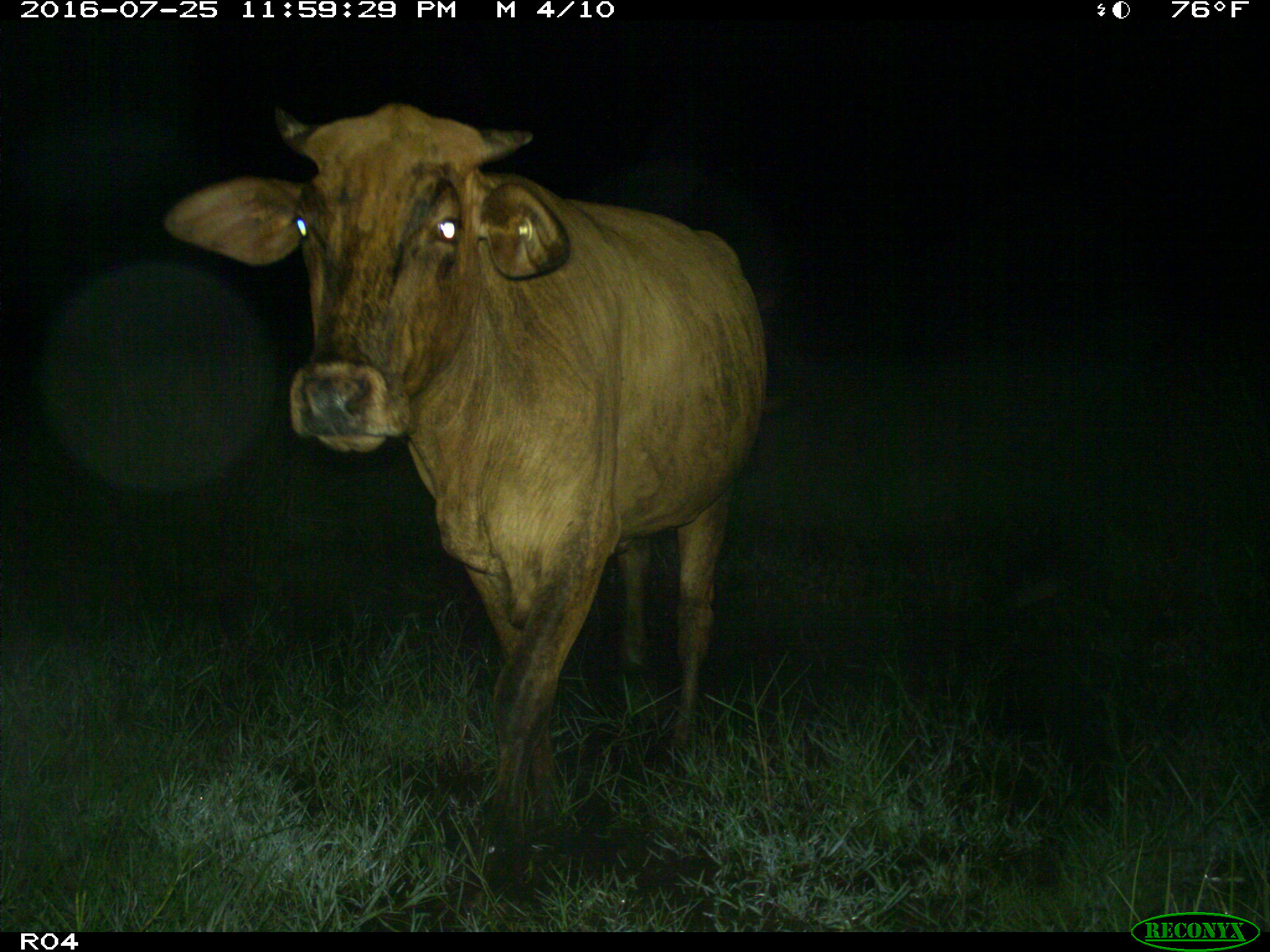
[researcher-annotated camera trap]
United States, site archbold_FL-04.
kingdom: Animalia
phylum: Chordata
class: Mammalia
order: Artiodactyla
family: Bovidae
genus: Bos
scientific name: Bos taurus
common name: domestic cow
Bos taurus (domestic cow).